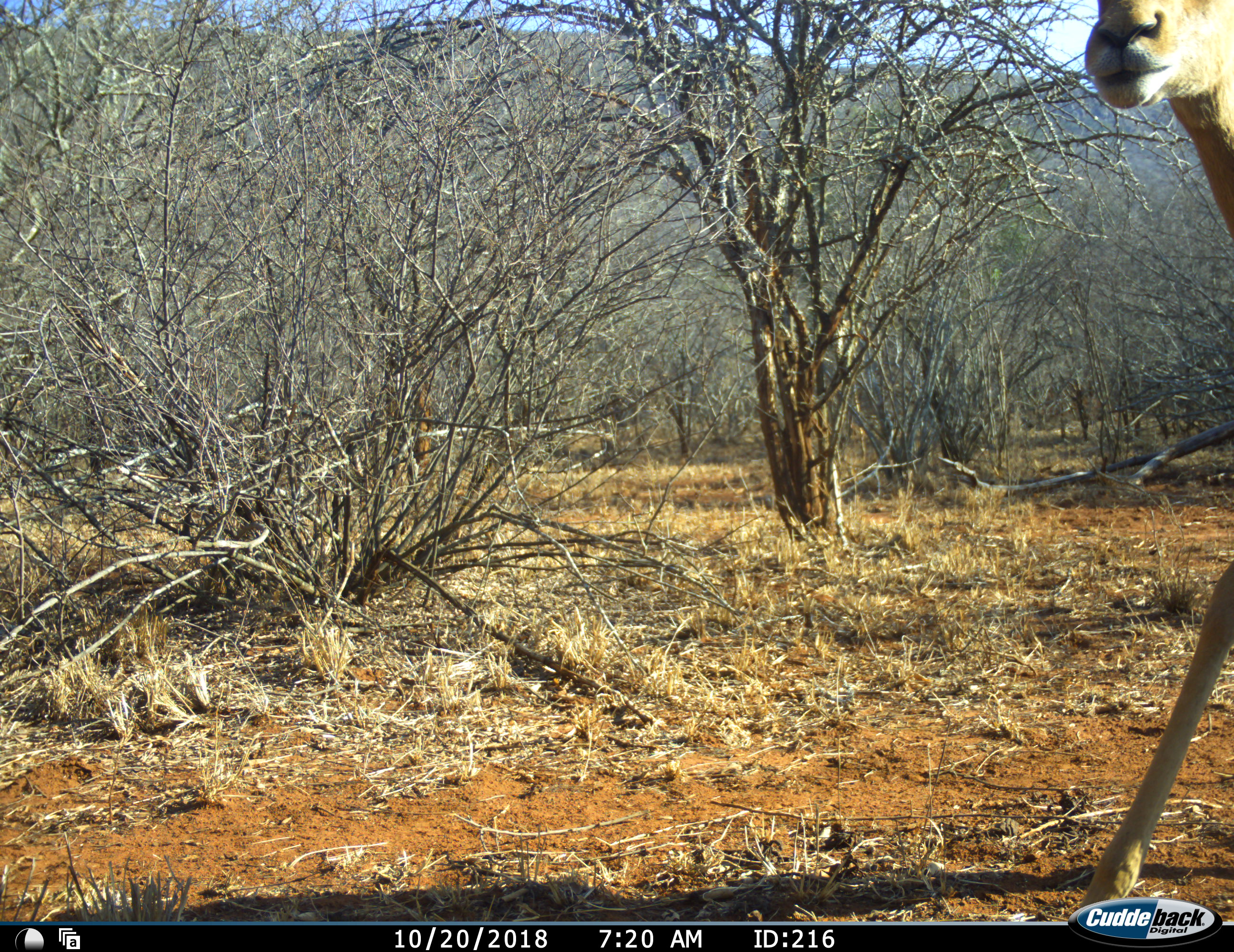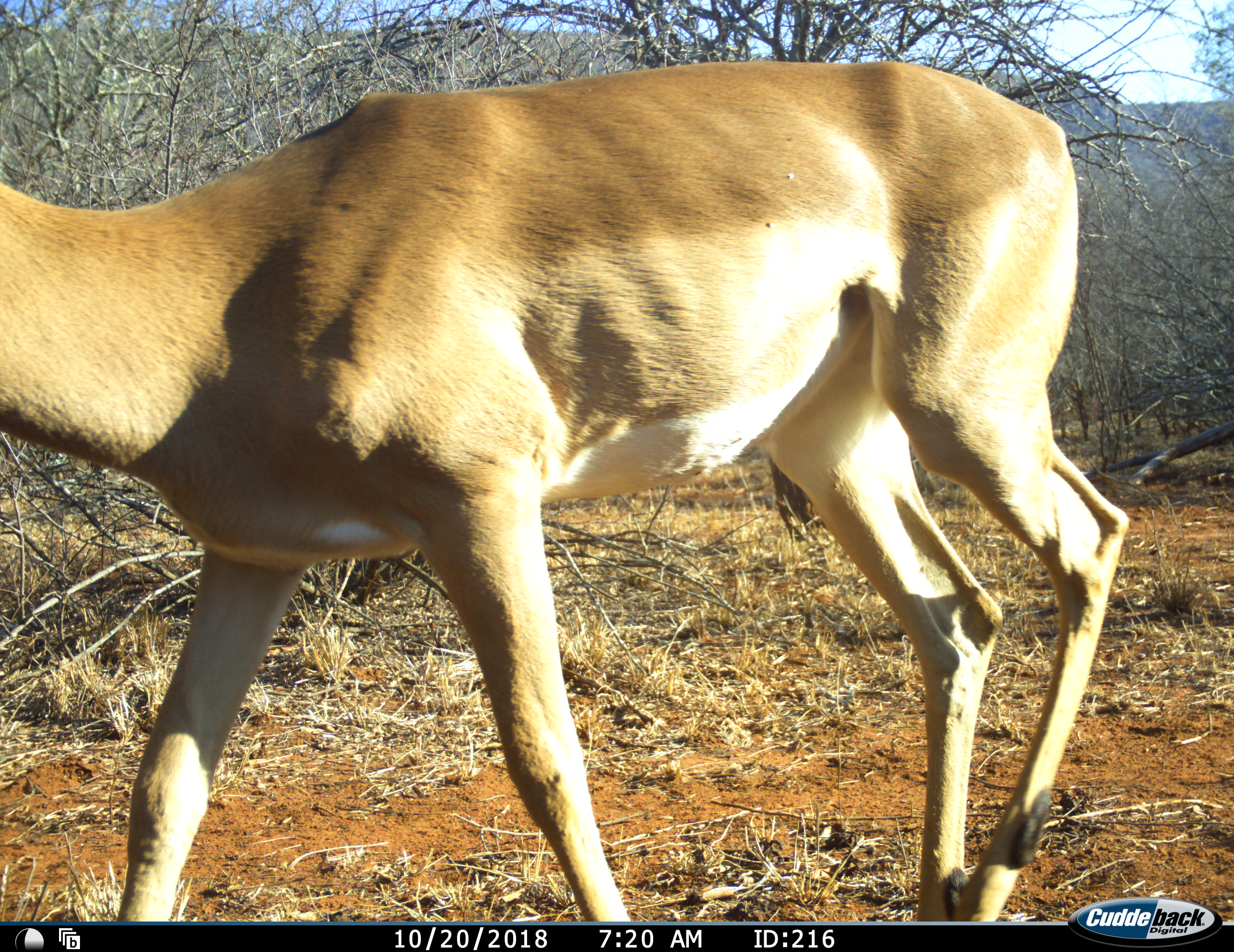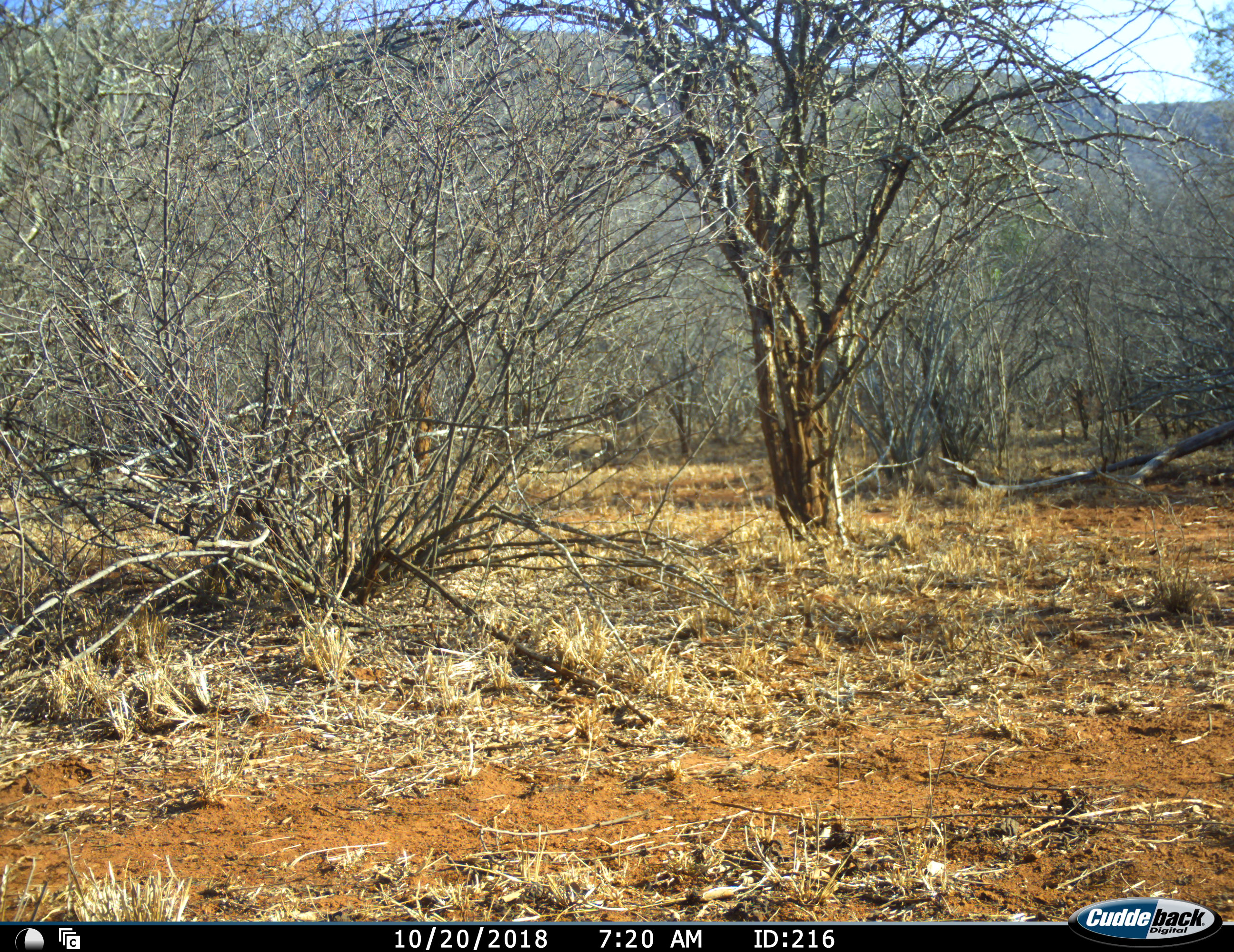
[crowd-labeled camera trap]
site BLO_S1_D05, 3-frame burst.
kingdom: Animalia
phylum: Chordata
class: Mammalia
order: Artiodactyla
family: Bovidae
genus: Aepyceros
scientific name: Aepyceros melampus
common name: impala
Impala (Aepyceros melampus), count 1. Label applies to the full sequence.